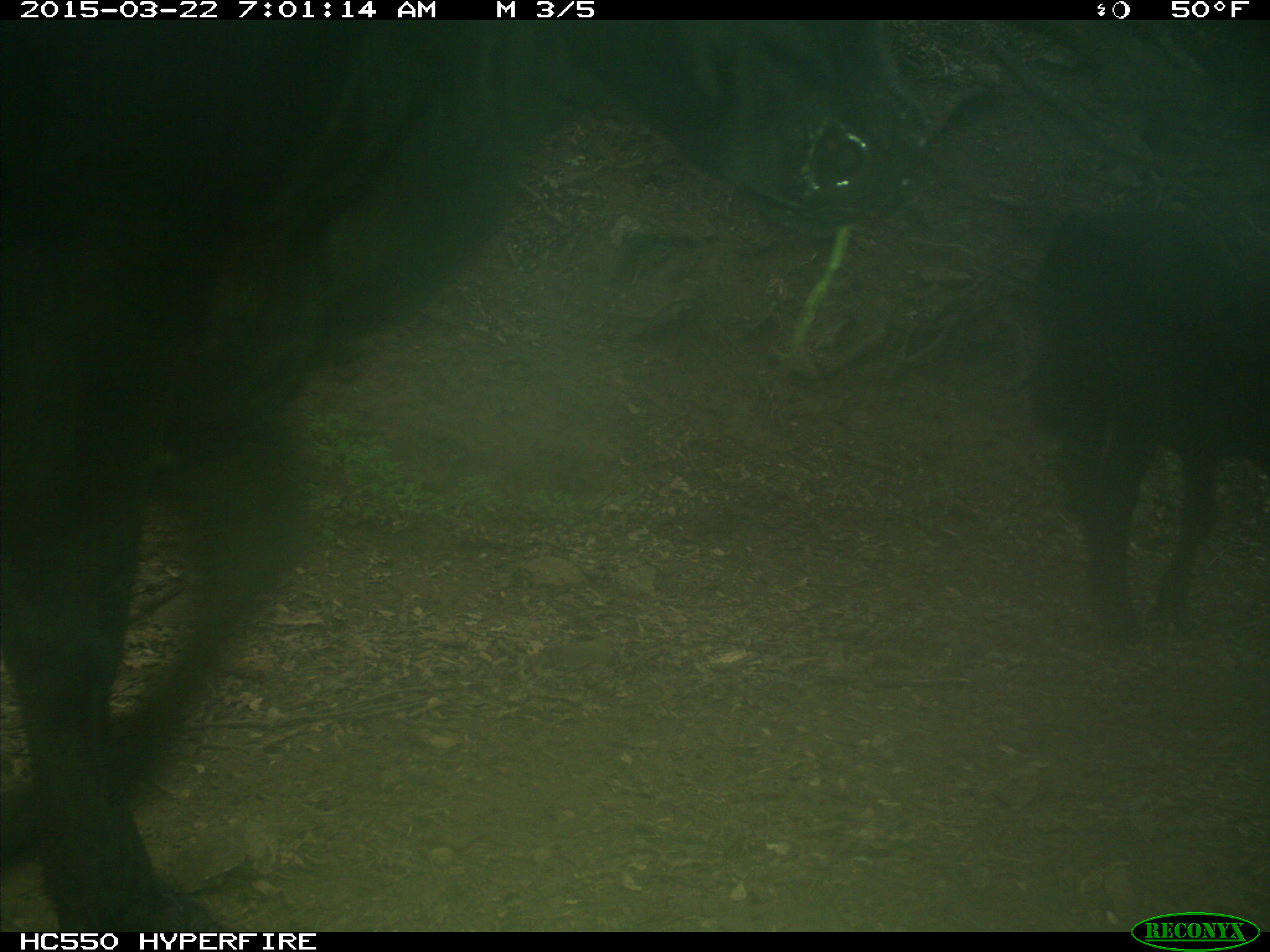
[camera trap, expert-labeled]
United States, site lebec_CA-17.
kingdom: Animalia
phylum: Chordata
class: Mammalia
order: Artiodactyla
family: Bovidae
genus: Bos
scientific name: Bos taurus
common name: domestic cow